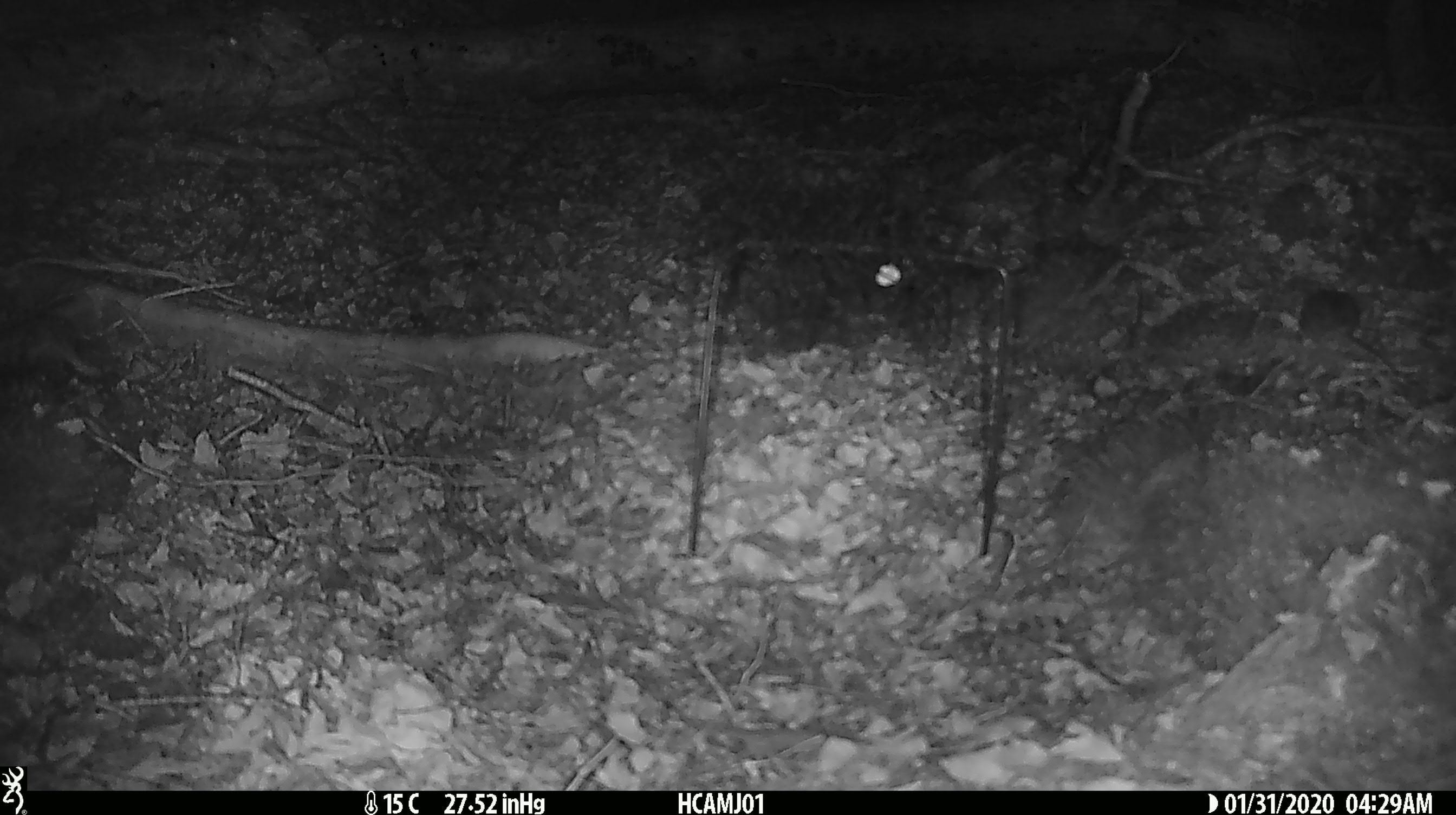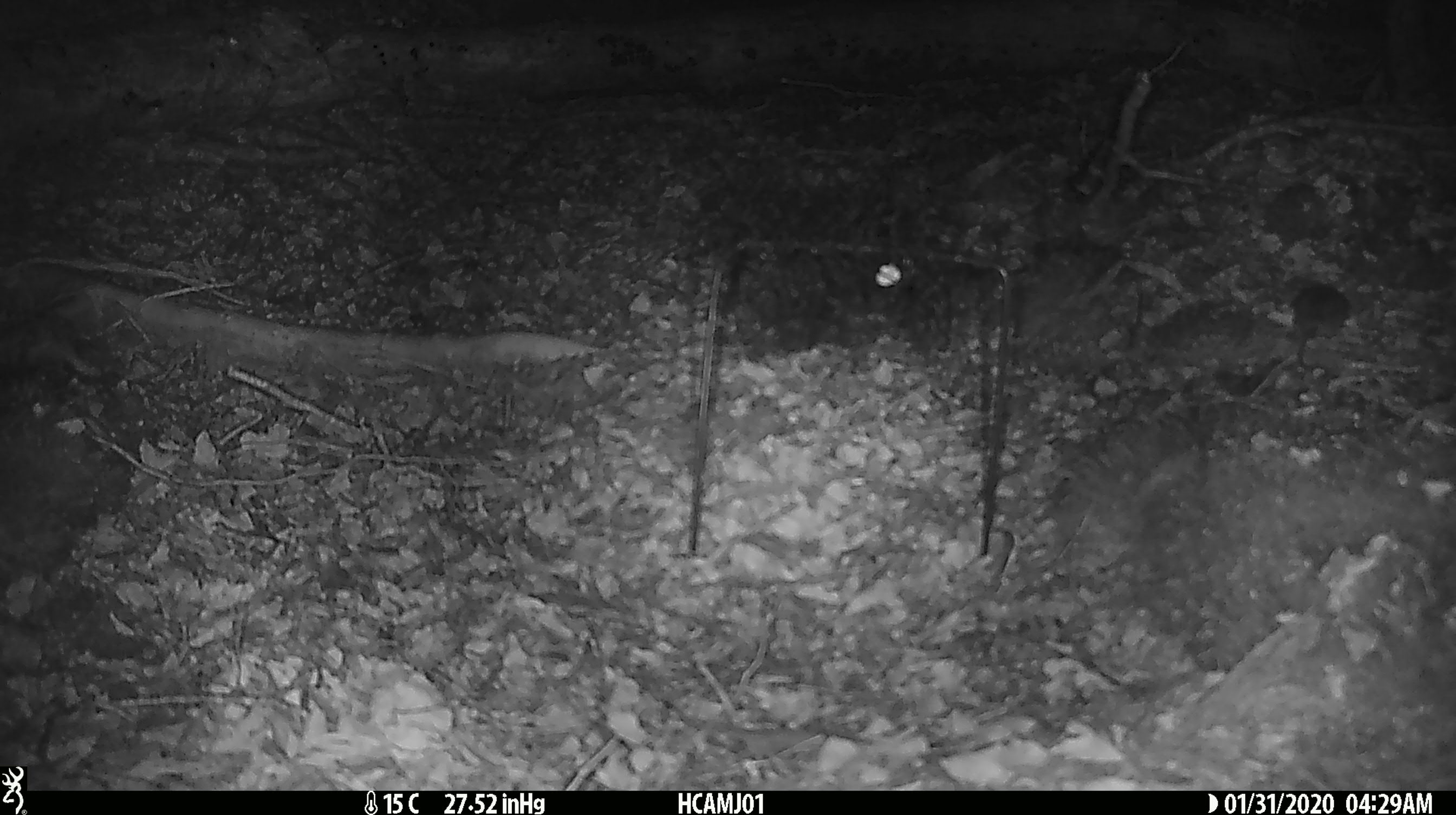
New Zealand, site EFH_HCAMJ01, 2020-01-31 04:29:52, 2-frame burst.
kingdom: Animalia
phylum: Chordata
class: Mammalia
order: Rodentia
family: Muridae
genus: Mus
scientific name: Mus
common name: mouse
Mouse (Mus).